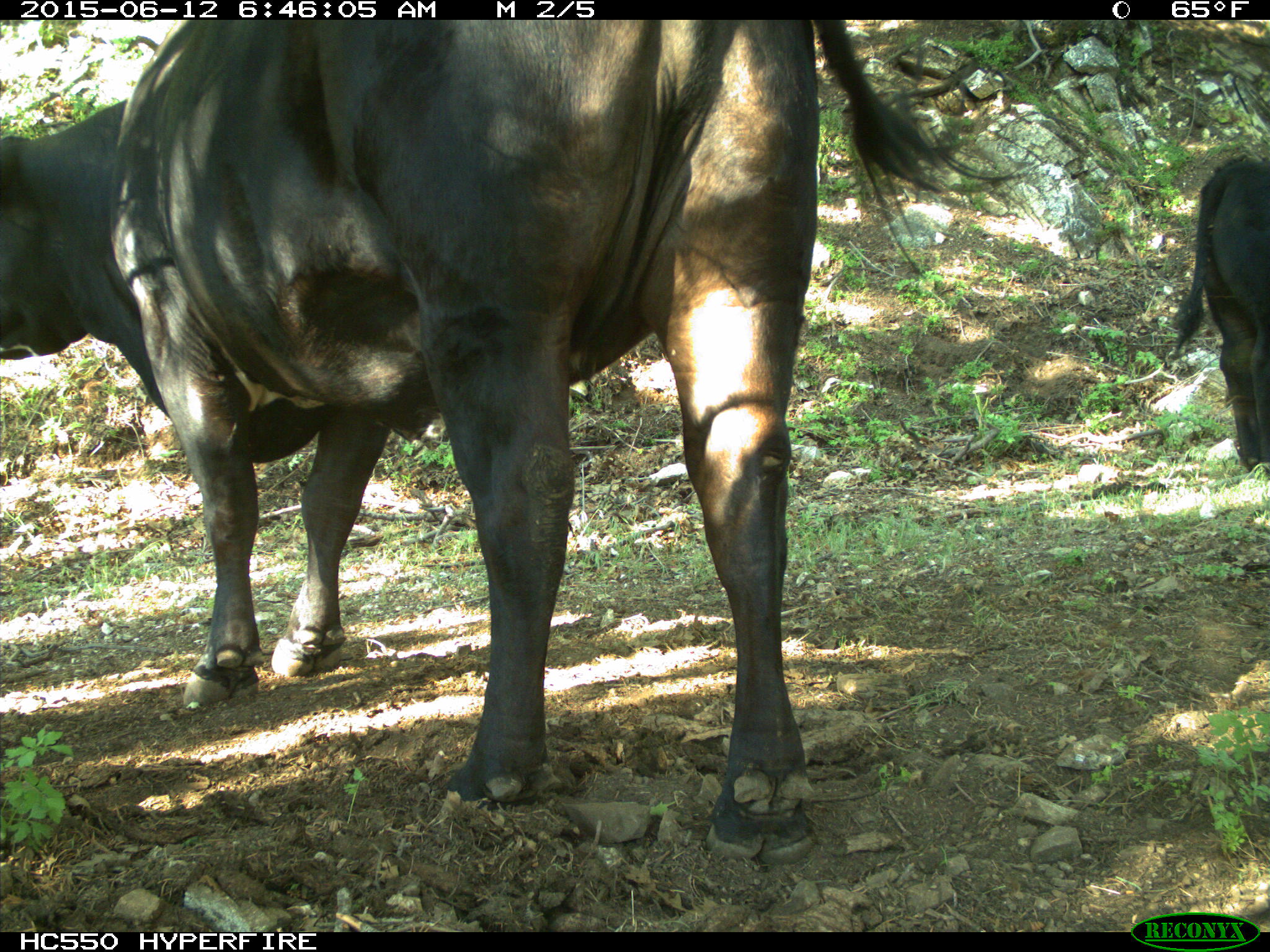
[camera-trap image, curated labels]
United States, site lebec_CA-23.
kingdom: Animalia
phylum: Chordata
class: Mammalia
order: Artiodactyla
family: Bovidae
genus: Bos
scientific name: Bos taurus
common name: domestic cow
Bos taurus (domestic cow).